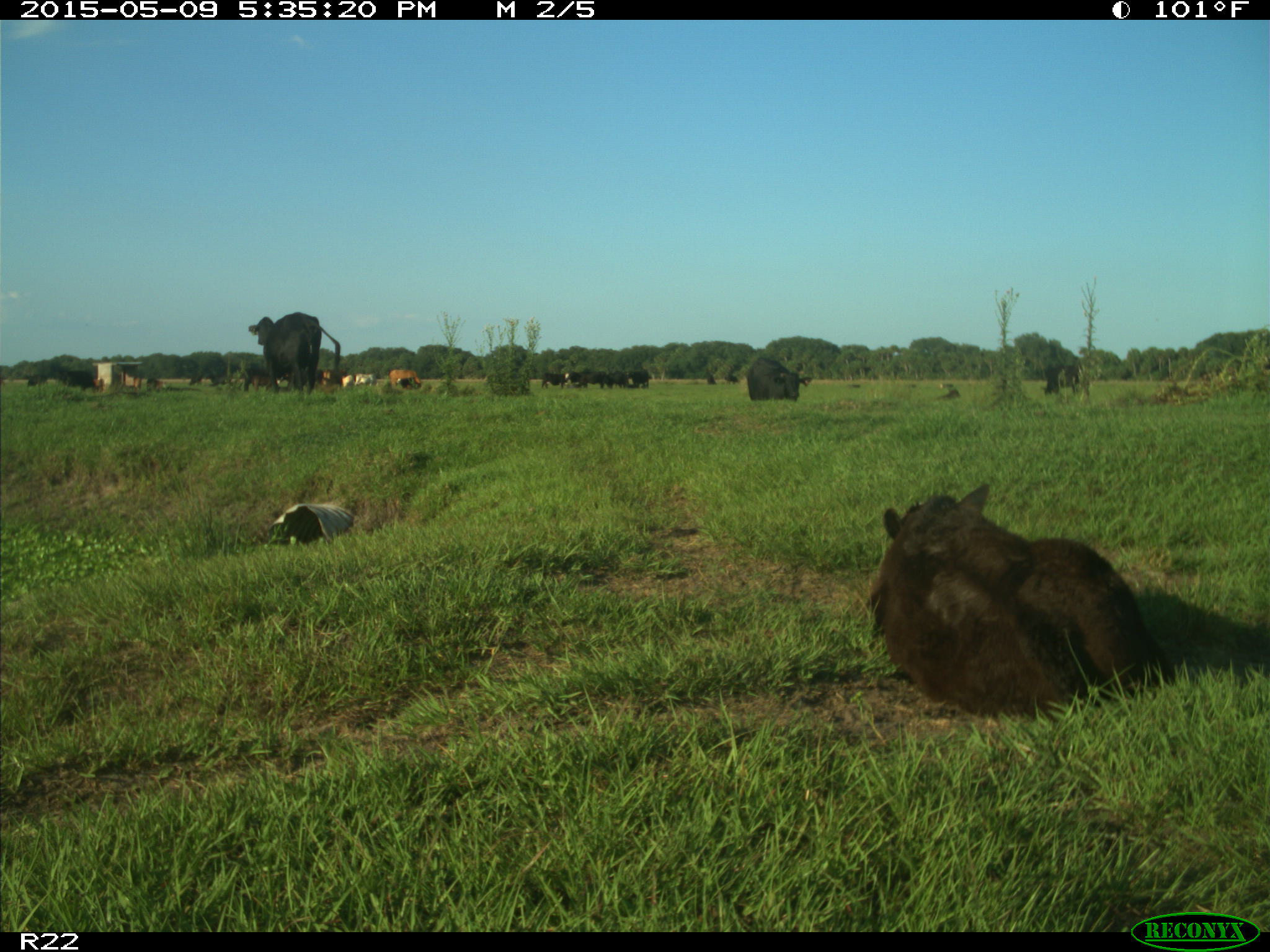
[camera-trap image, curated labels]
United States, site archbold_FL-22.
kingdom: Animalia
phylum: Chordata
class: Mammalia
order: Artiodactyla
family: Bovidae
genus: Bos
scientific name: Bos taurus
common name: domestic cow